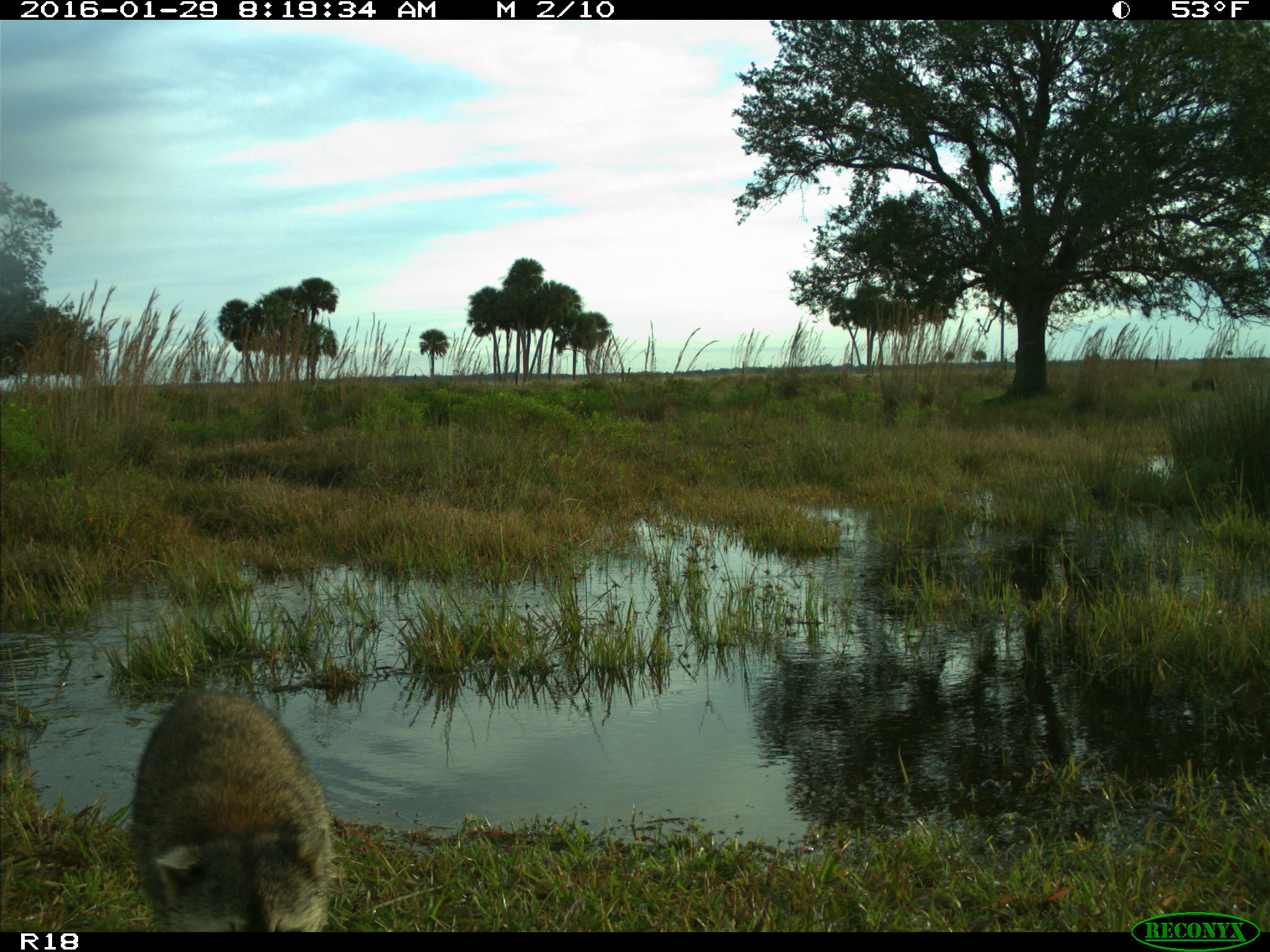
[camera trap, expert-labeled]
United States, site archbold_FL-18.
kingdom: Animalia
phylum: Chordata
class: Mammalia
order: Carnivora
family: Procyonidae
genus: Procyon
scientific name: Procyon lotor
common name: common raccoon